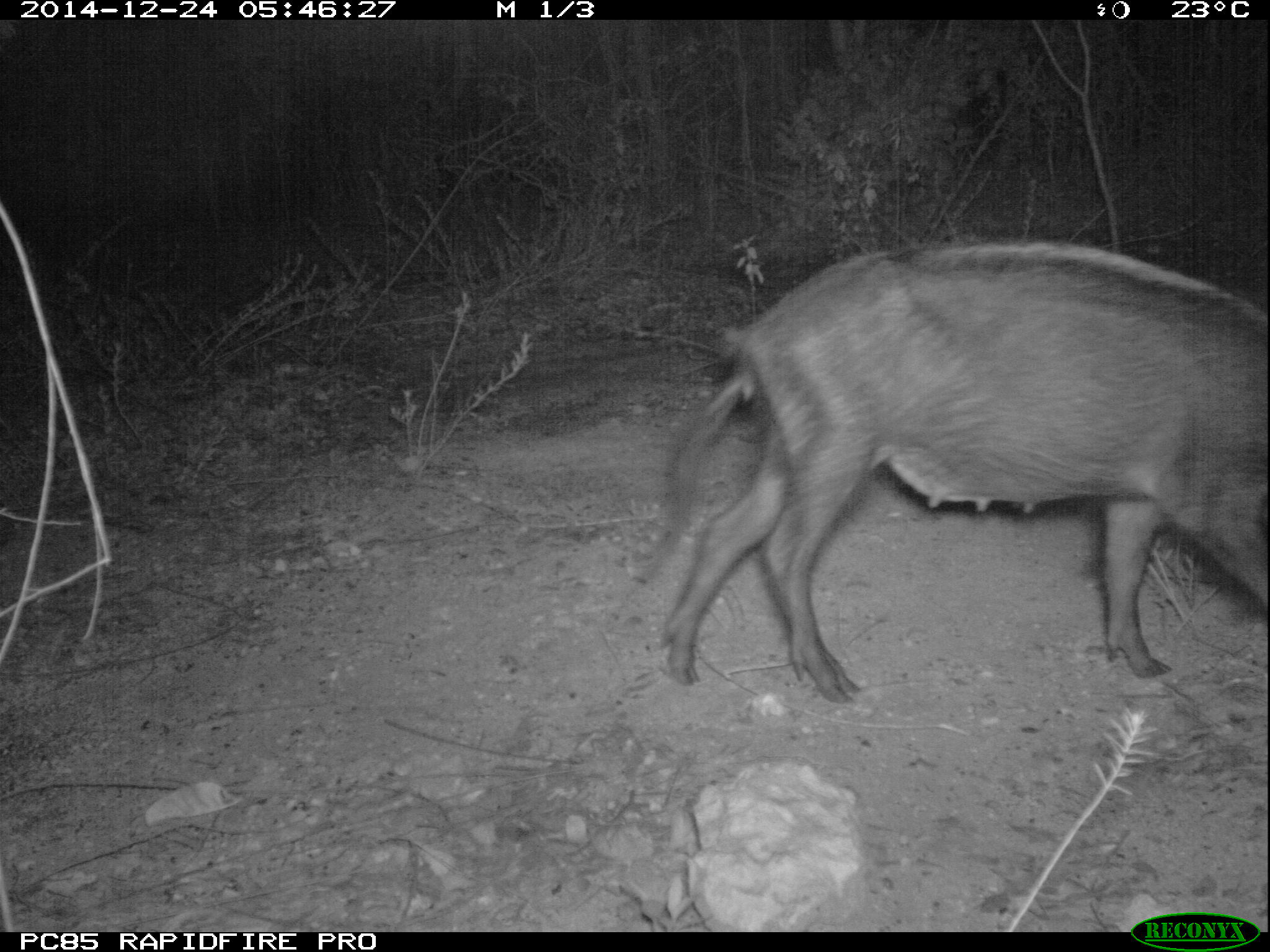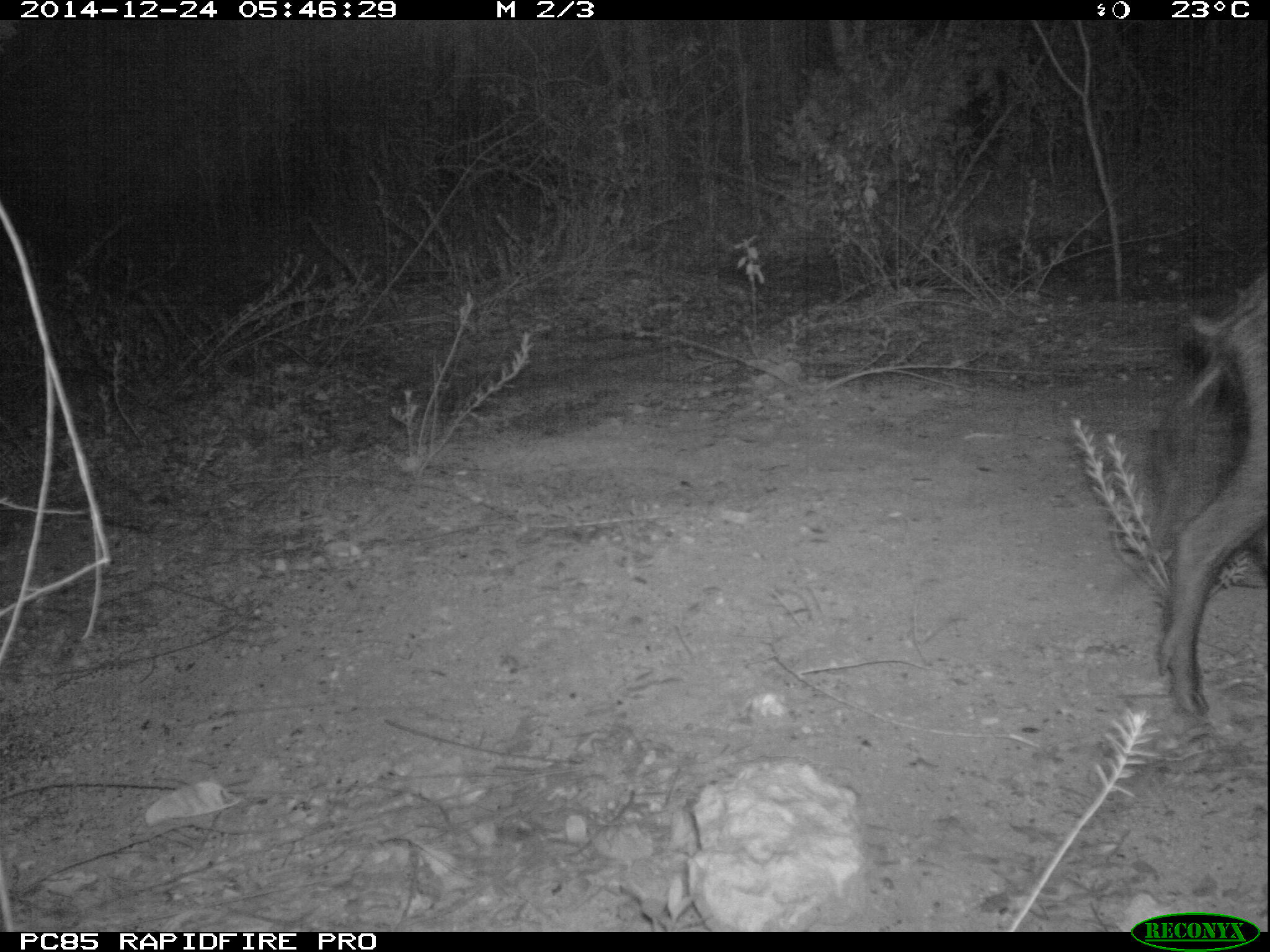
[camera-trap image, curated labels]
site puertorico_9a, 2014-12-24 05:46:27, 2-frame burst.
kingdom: Animalia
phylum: Chordata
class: Mammalia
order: Artiodactyla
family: Suidae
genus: Sus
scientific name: Sus scrofa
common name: pig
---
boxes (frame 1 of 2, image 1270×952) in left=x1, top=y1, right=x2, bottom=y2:
pig: left=649, top=240, right=1267, bottom=702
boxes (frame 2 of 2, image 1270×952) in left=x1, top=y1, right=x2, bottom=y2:
pig: left=1061, top=269, right=1269, bottom=723